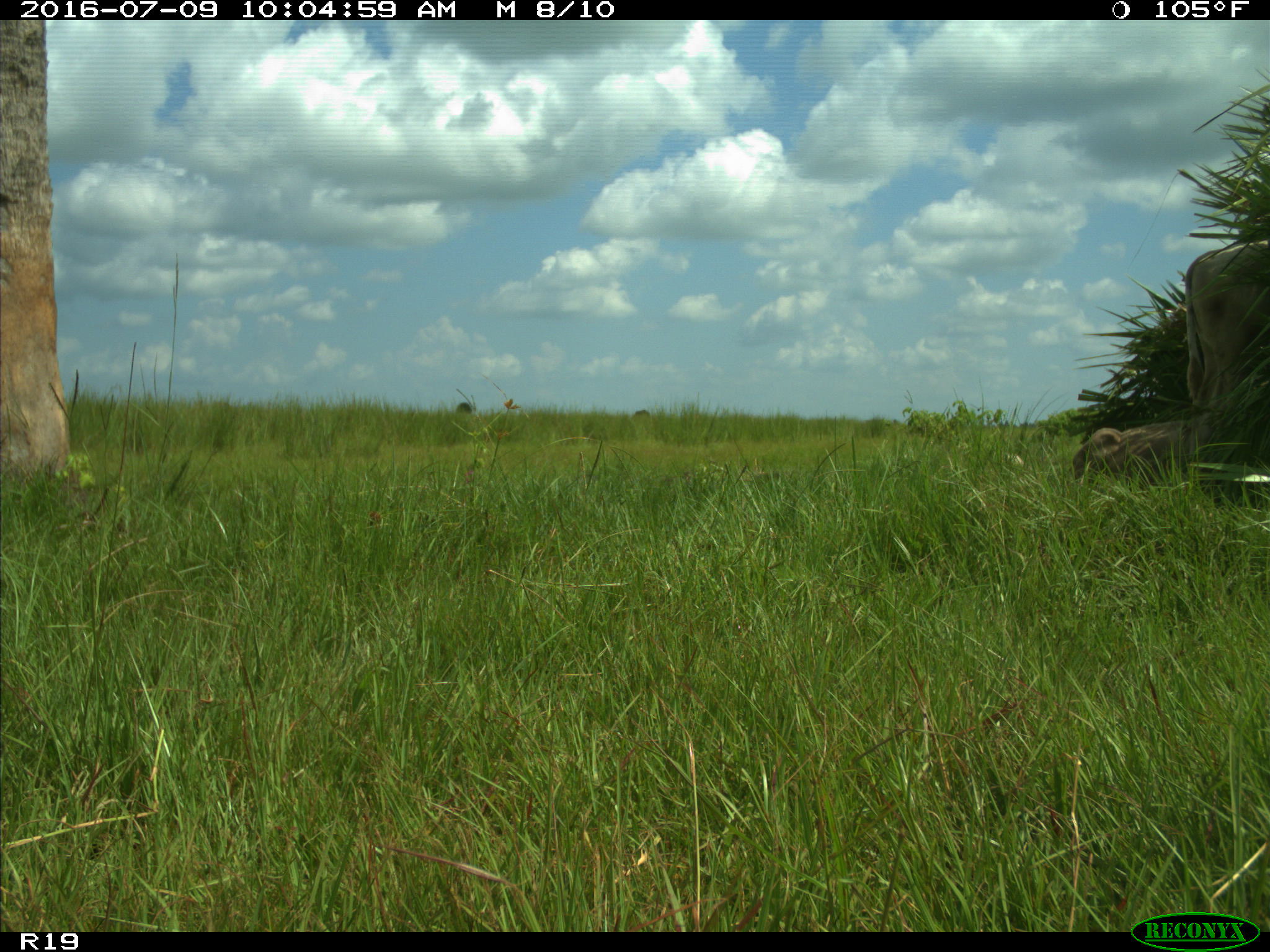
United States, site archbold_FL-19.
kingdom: Animalia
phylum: Chordata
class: Mammalia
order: Artiodactyla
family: Bovidae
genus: Bos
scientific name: Bos taurus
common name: domestic cow